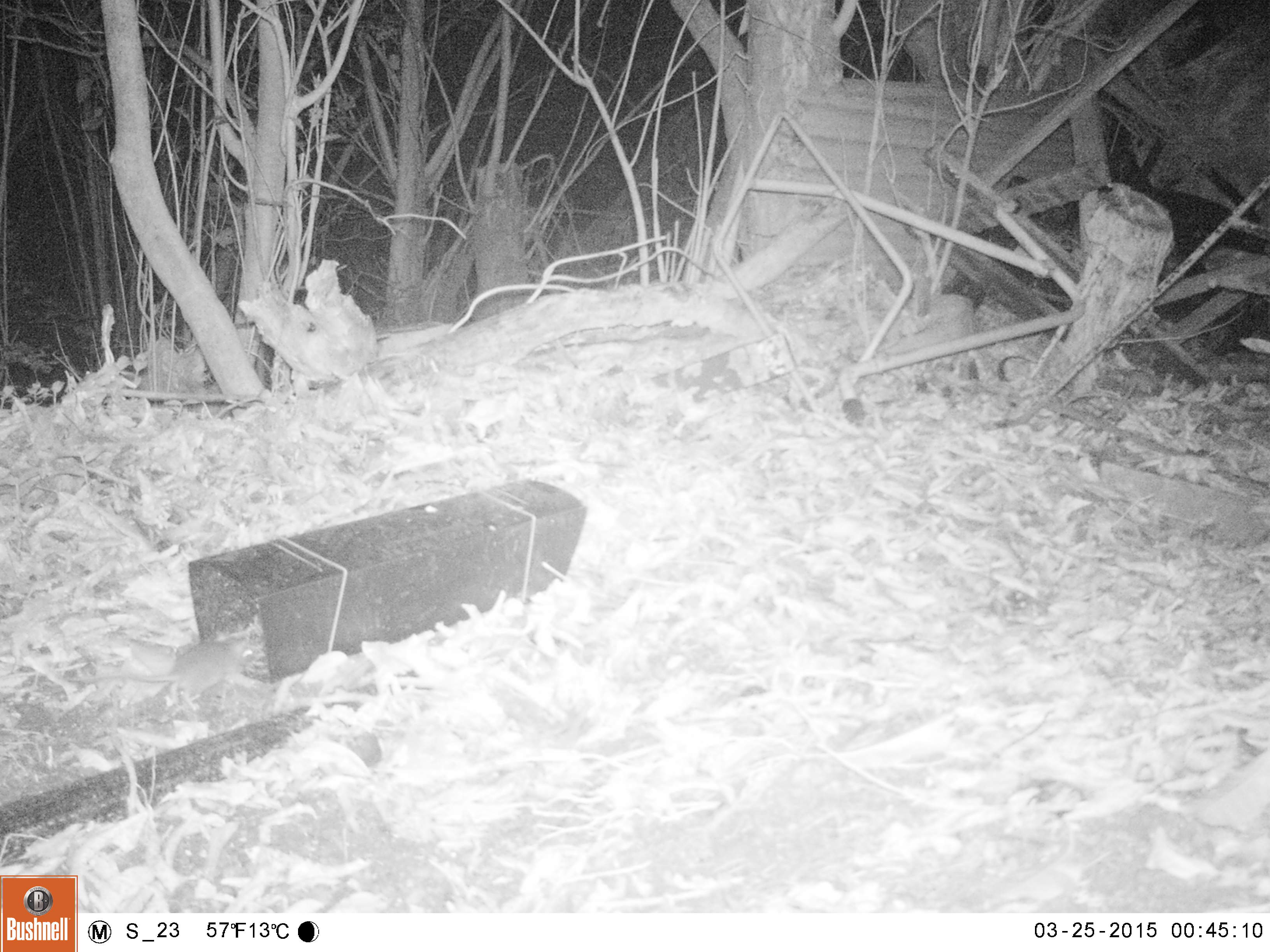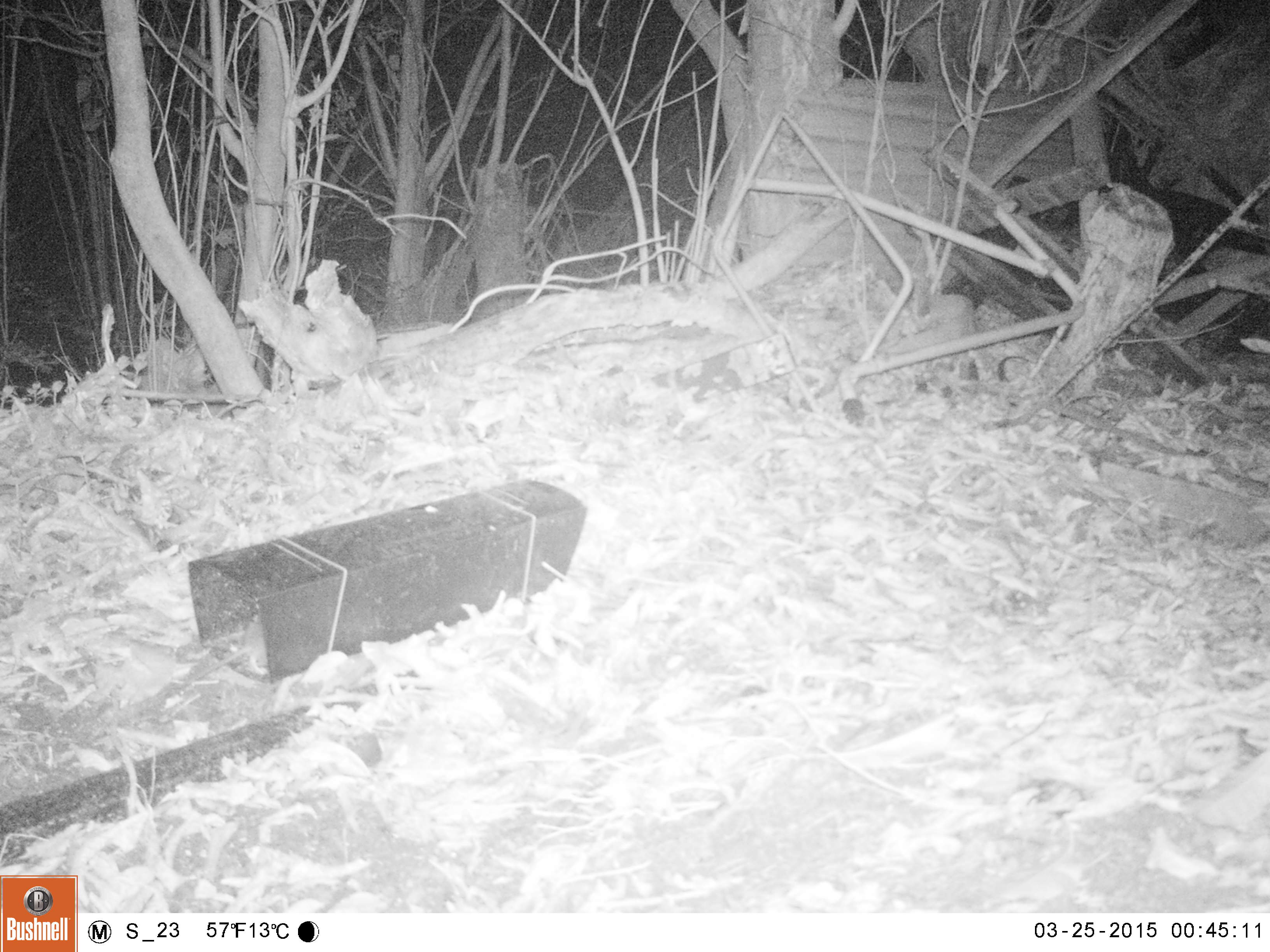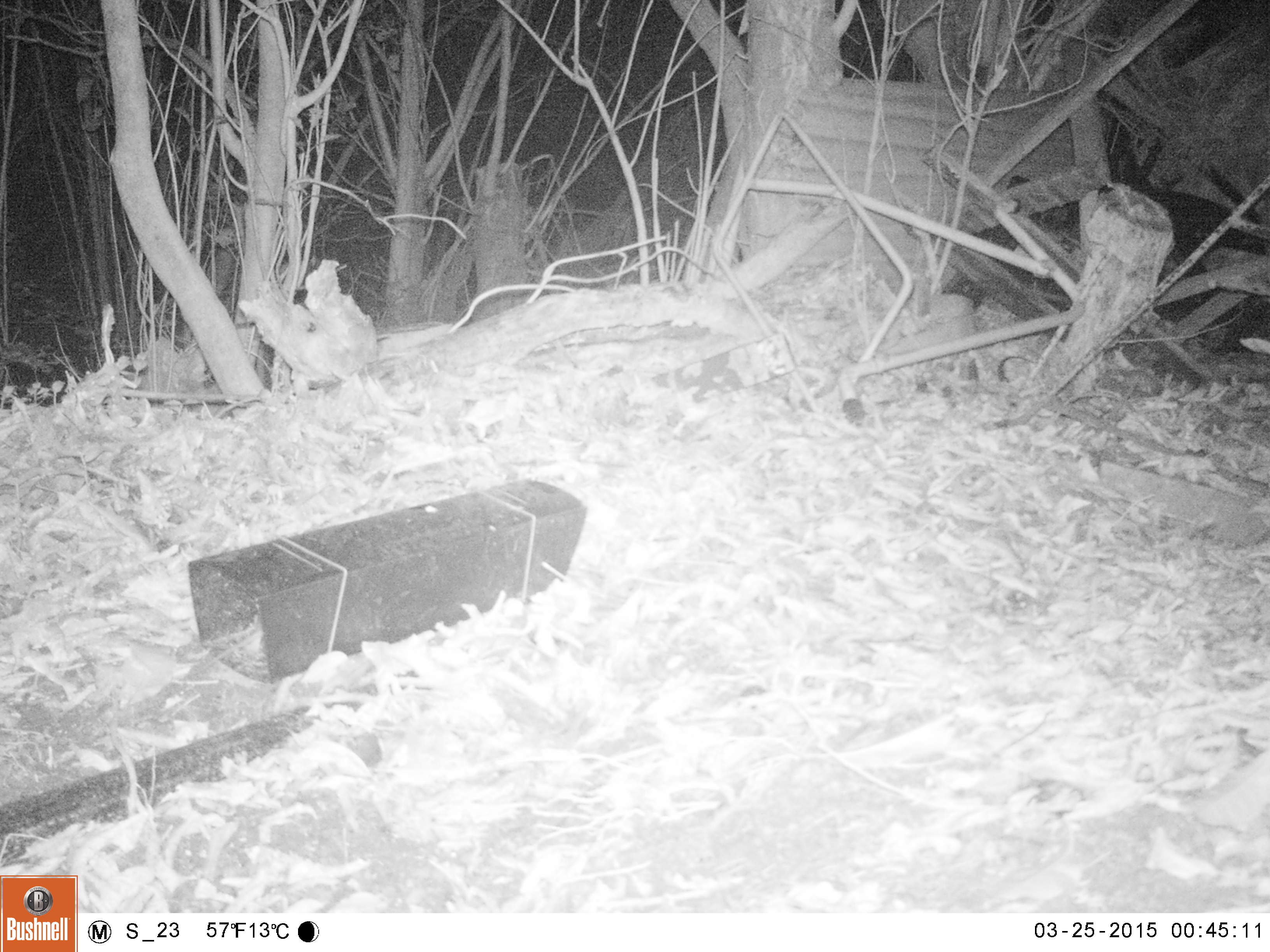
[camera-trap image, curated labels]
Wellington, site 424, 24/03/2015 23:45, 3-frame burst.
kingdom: Animalia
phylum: Chordata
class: Mammalia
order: Rodentia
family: Muridae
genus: Rattus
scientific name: Rattus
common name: rat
Rat (Rattus).